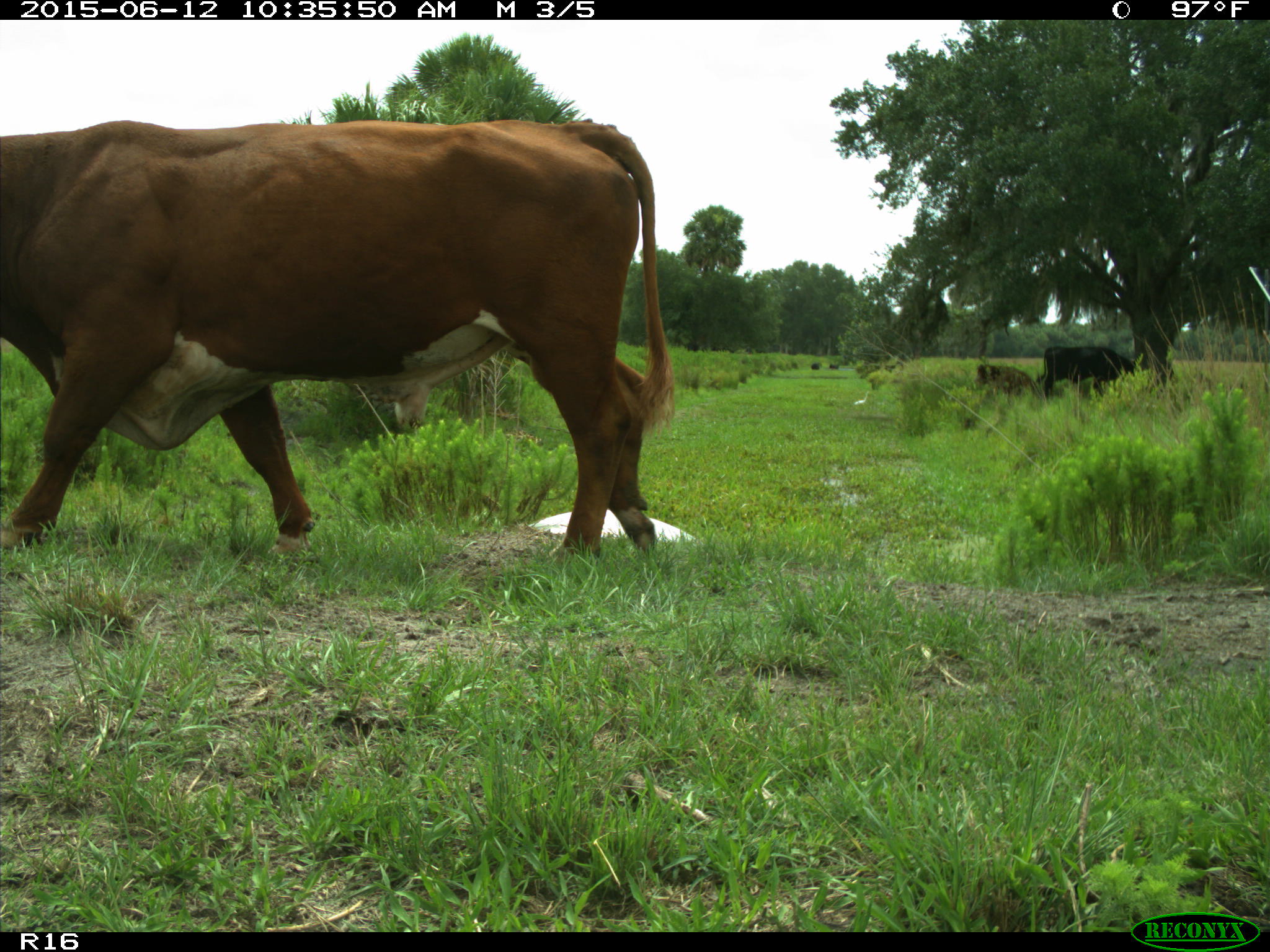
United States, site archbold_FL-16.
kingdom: Animalia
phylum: Chordata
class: Mammalia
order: Artiodactyla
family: Bovidae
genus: Bos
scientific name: Bos taurus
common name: domestic cow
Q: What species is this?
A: Bos taurus (domestic cow).